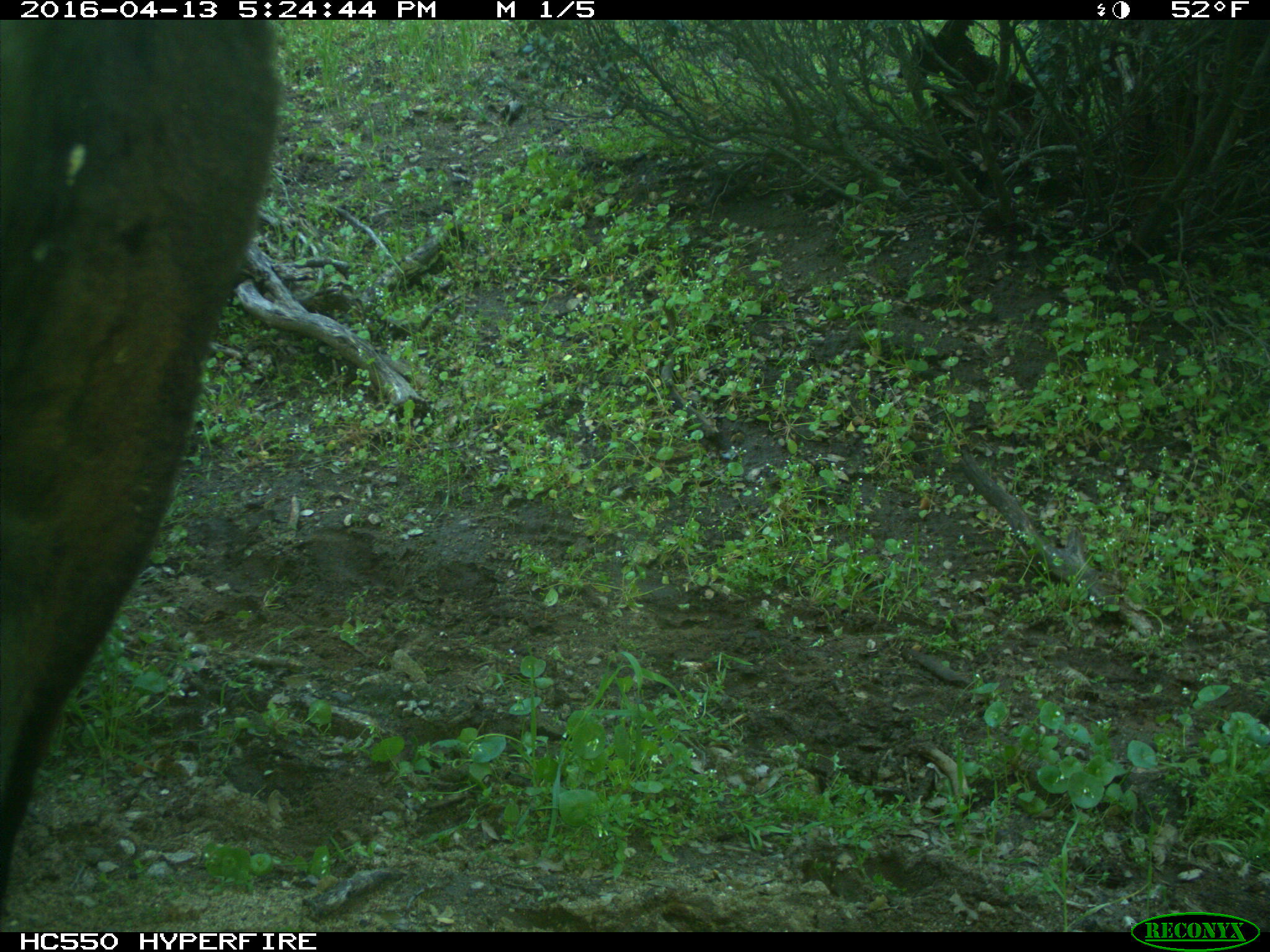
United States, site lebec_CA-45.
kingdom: Animalia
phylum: Chordata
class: Mammalia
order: Artiodactyla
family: Bovidae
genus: Bos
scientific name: Bos taurus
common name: domestic cow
Bos taurus (domestic cow).